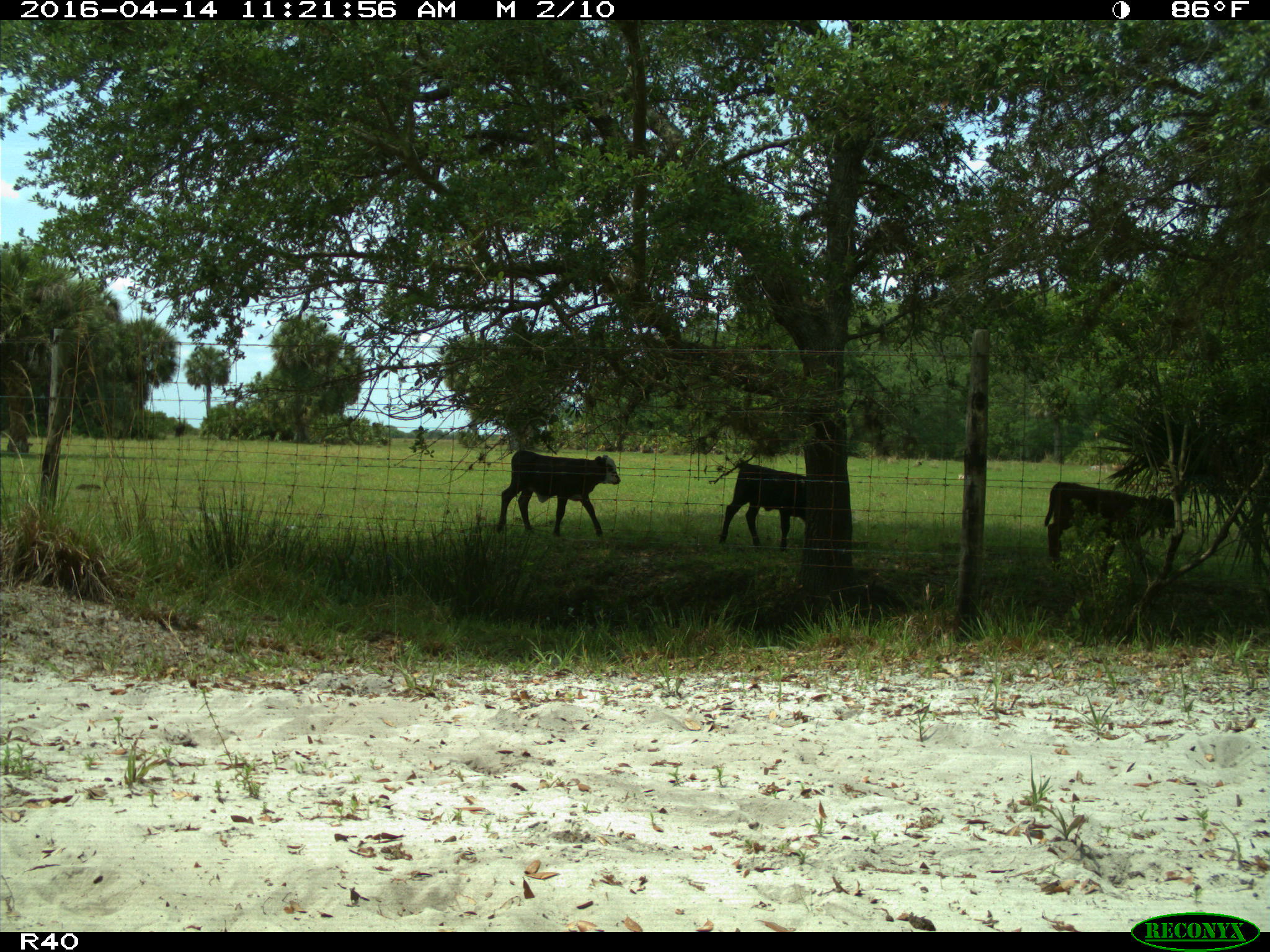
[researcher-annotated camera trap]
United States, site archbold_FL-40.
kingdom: Animalia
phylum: Chordata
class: Mammalia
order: Artiodactyla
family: Bovidae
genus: Bos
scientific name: Bos taurus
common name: domestic cow